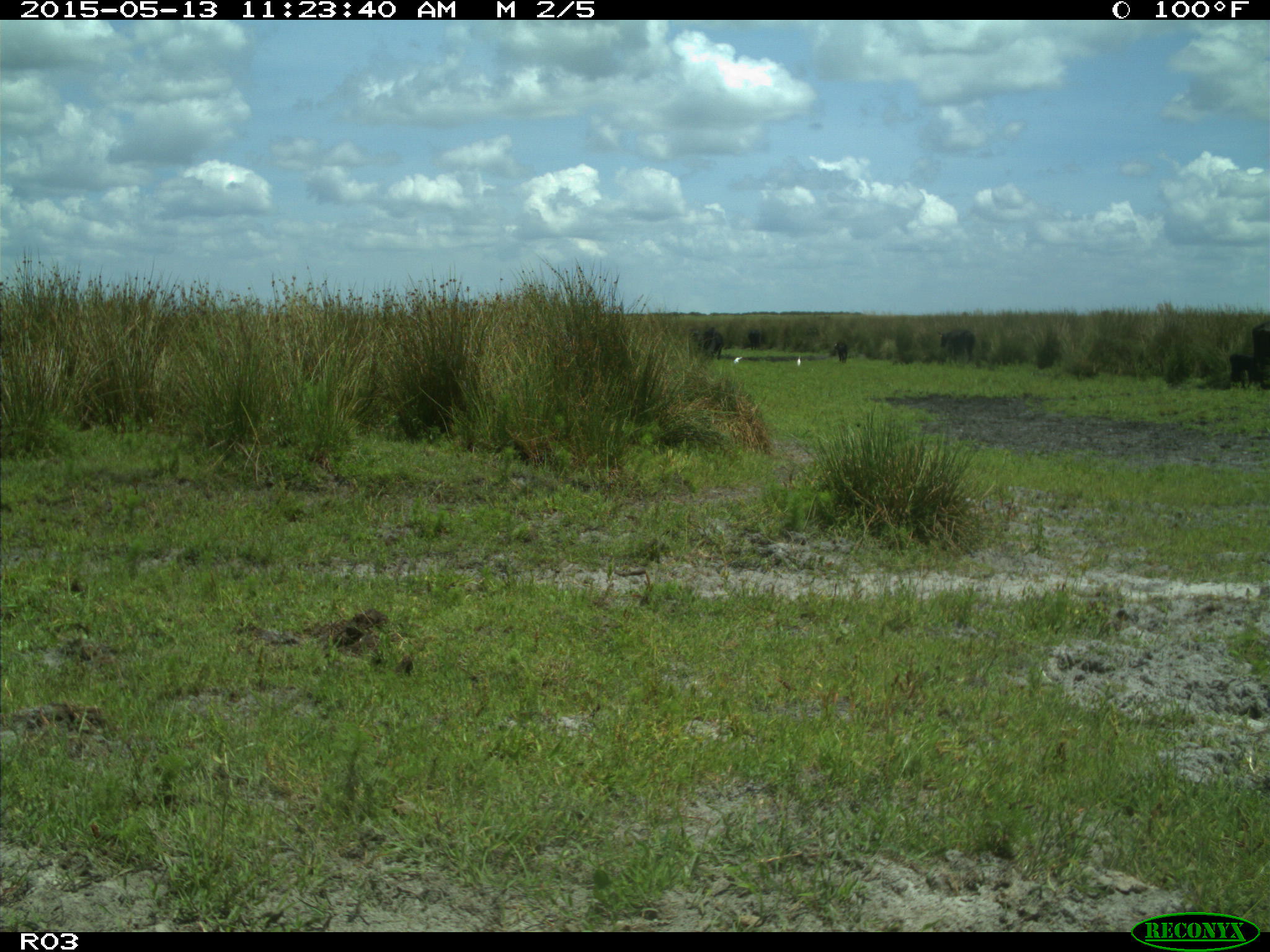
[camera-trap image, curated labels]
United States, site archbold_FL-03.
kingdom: Animalia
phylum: Chordata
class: Mammalia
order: Artiodactyla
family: Bovidae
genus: Bos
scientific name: Bos taurus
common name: domestic cow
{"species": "Bos taurus (domestic cow)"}